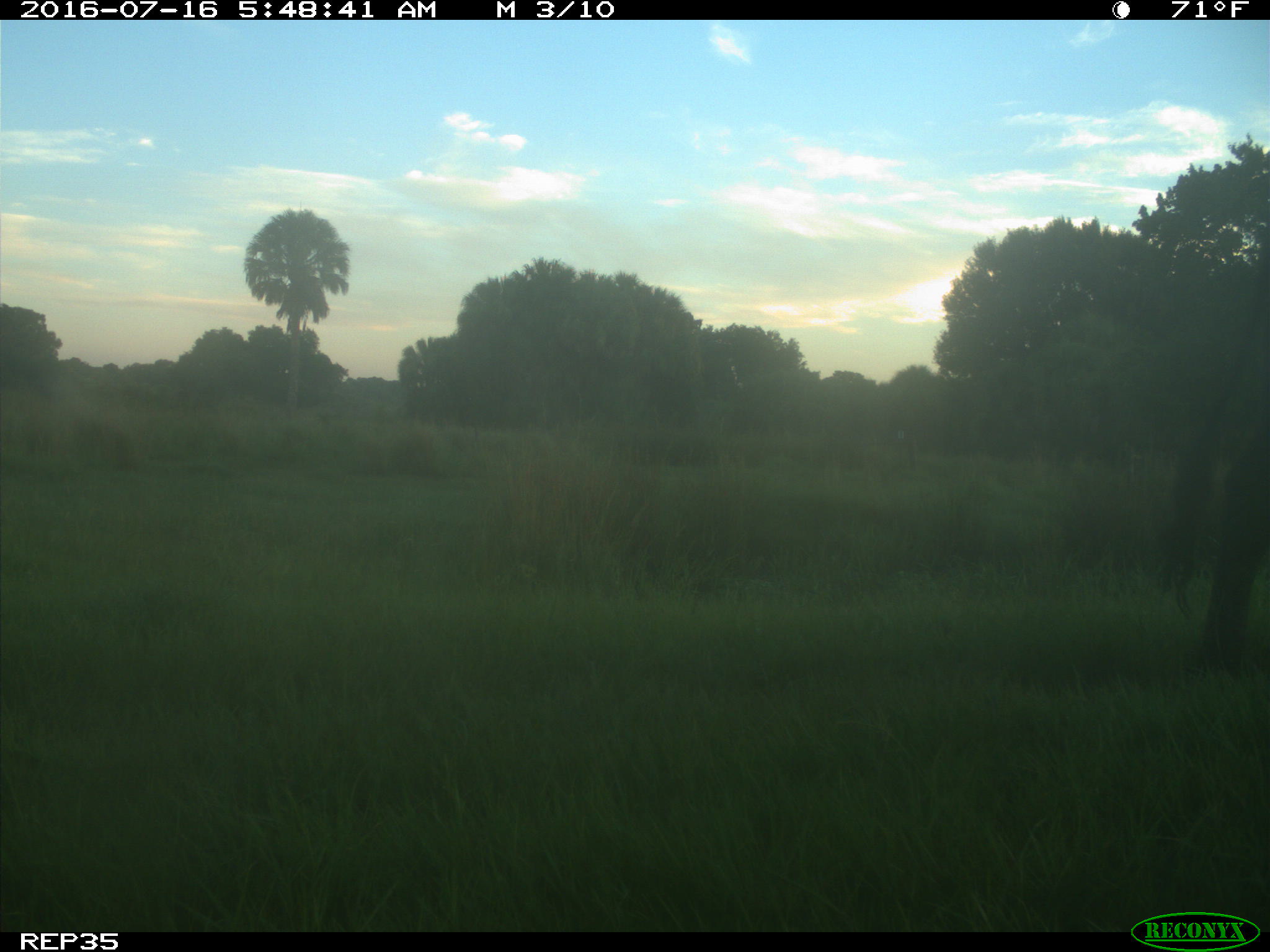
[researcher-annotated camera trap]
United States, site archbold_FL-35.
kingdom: Animalia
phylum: Chordata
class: Mammalia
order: Artiodactyla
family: Bovidae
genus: Bos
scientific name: Bos taurus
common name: domestic cow